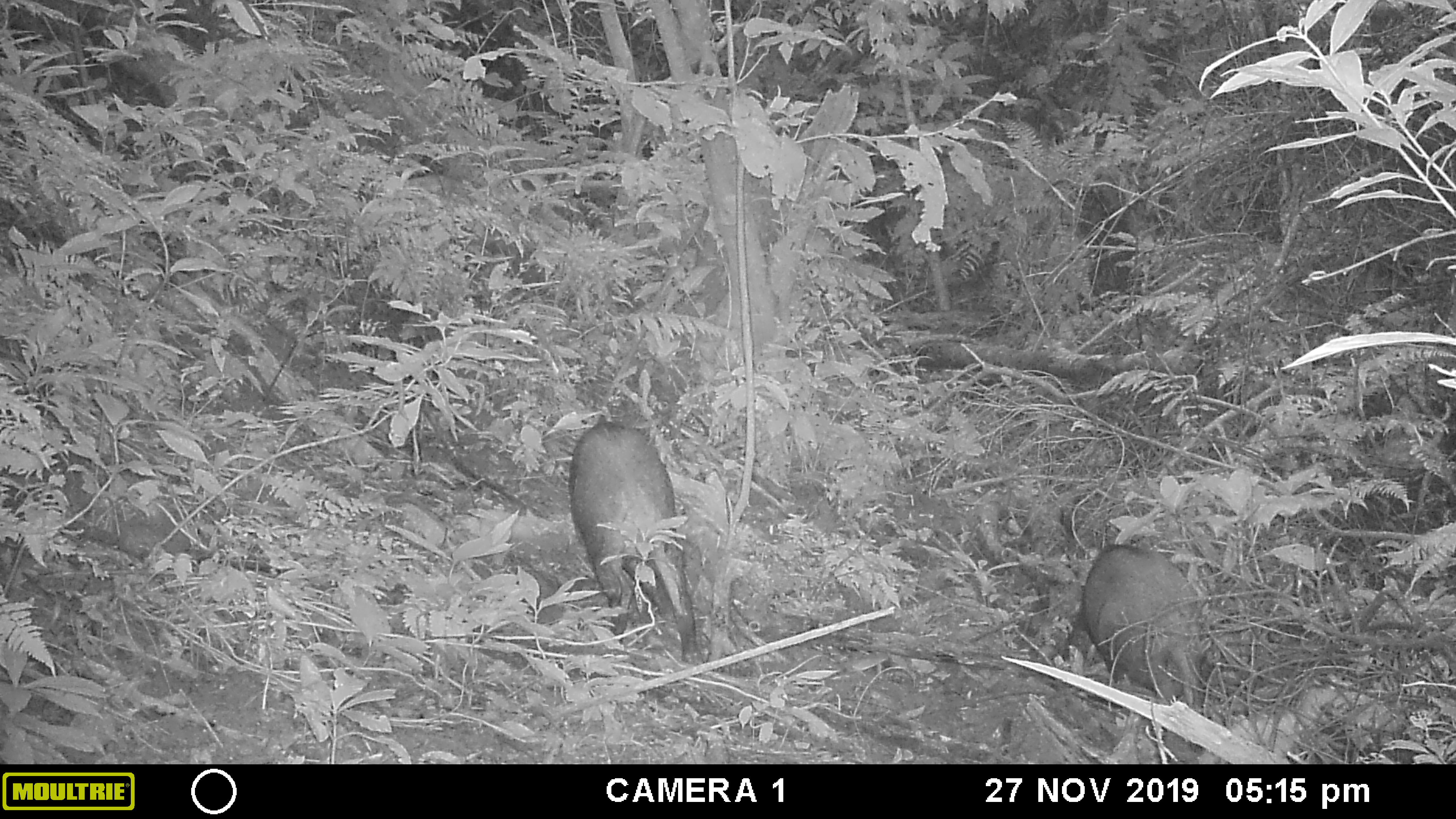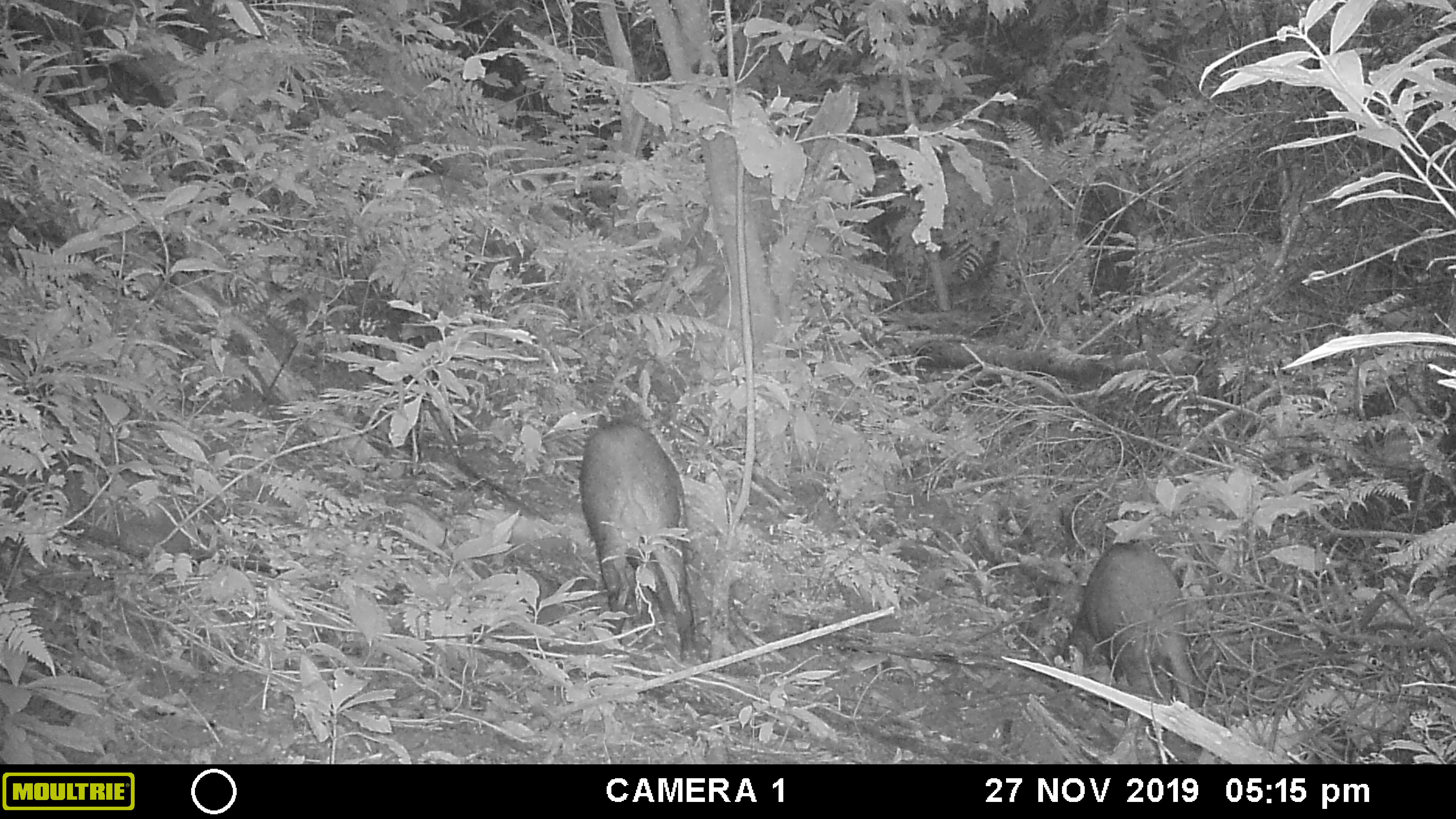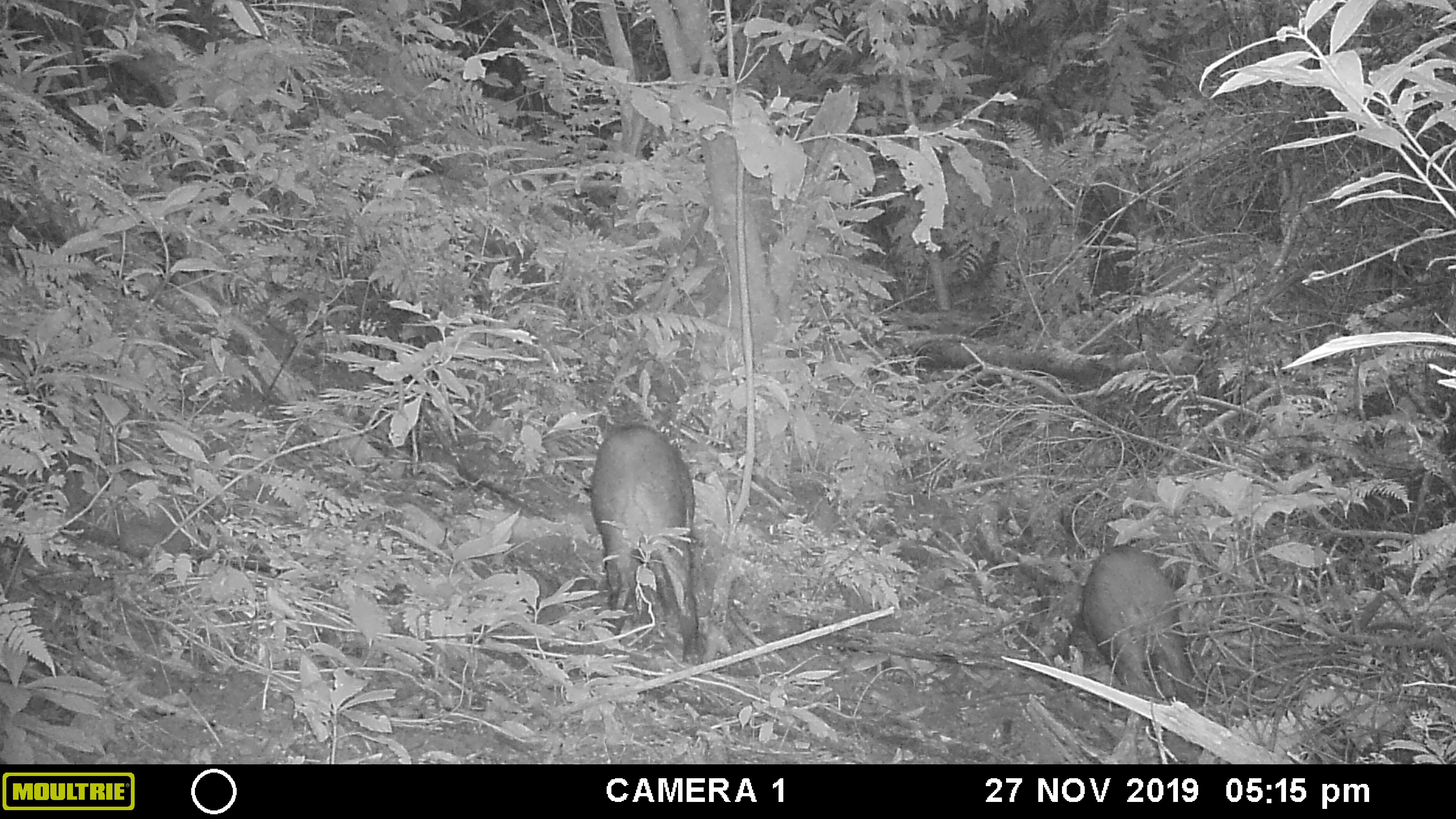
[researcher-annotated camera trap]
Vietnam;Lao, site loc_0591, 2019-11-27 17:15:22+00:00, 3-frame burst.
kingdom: Animalia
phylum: Chordata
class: Mammalia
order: Artiodactyla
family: Suidae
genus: Sus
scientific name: Sus scrofa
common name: eurasian wild pig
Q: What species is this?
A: Eurasian wild pig (Sus scrofa).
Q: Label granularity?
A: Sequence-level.